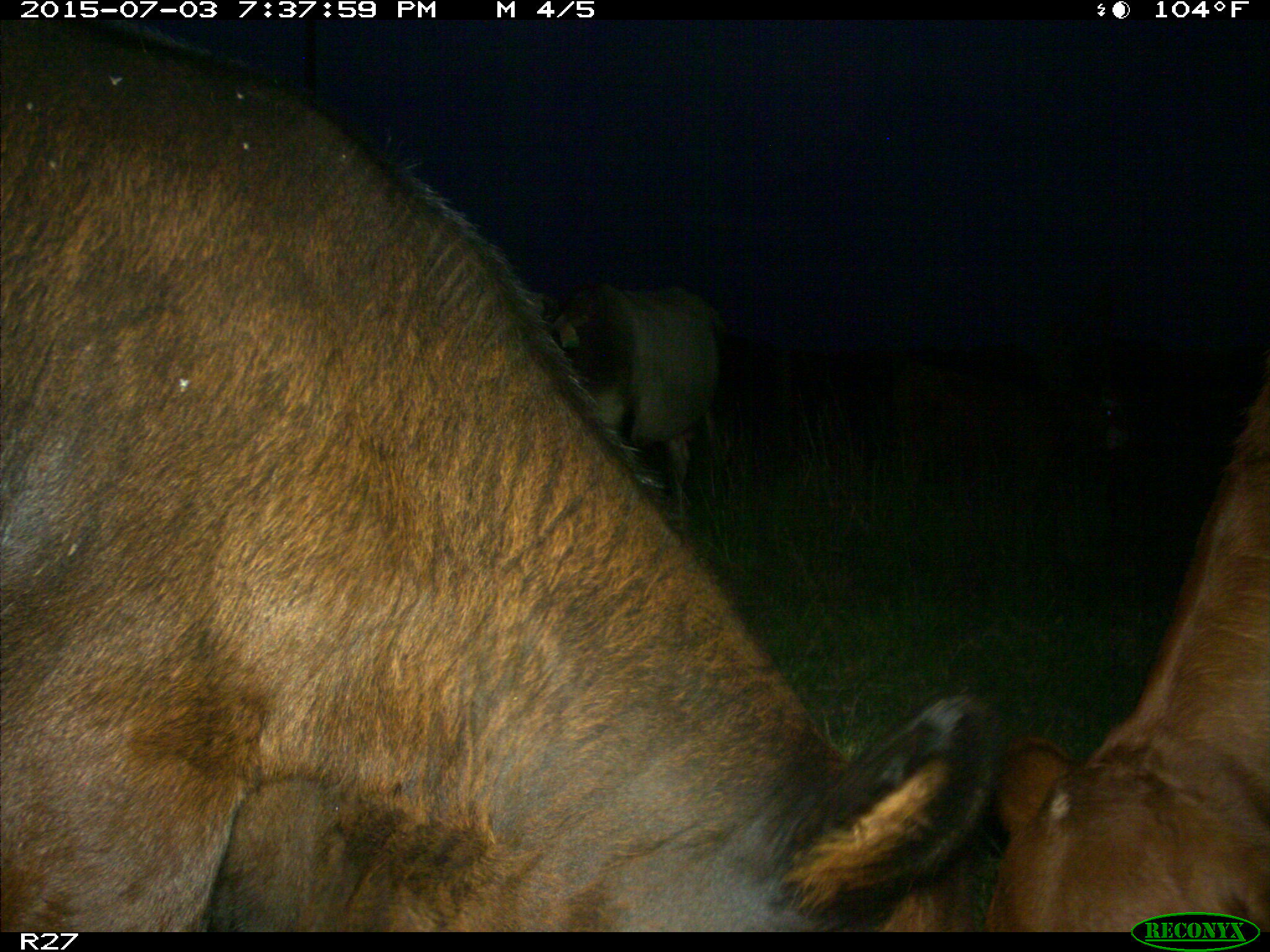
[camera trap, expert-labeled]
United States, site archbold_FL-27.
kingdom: Animalia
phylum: Chordata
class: Mammalia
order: Artiodactyla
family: Bovidae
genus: Bos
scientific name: Bos taurus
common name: domestic cow